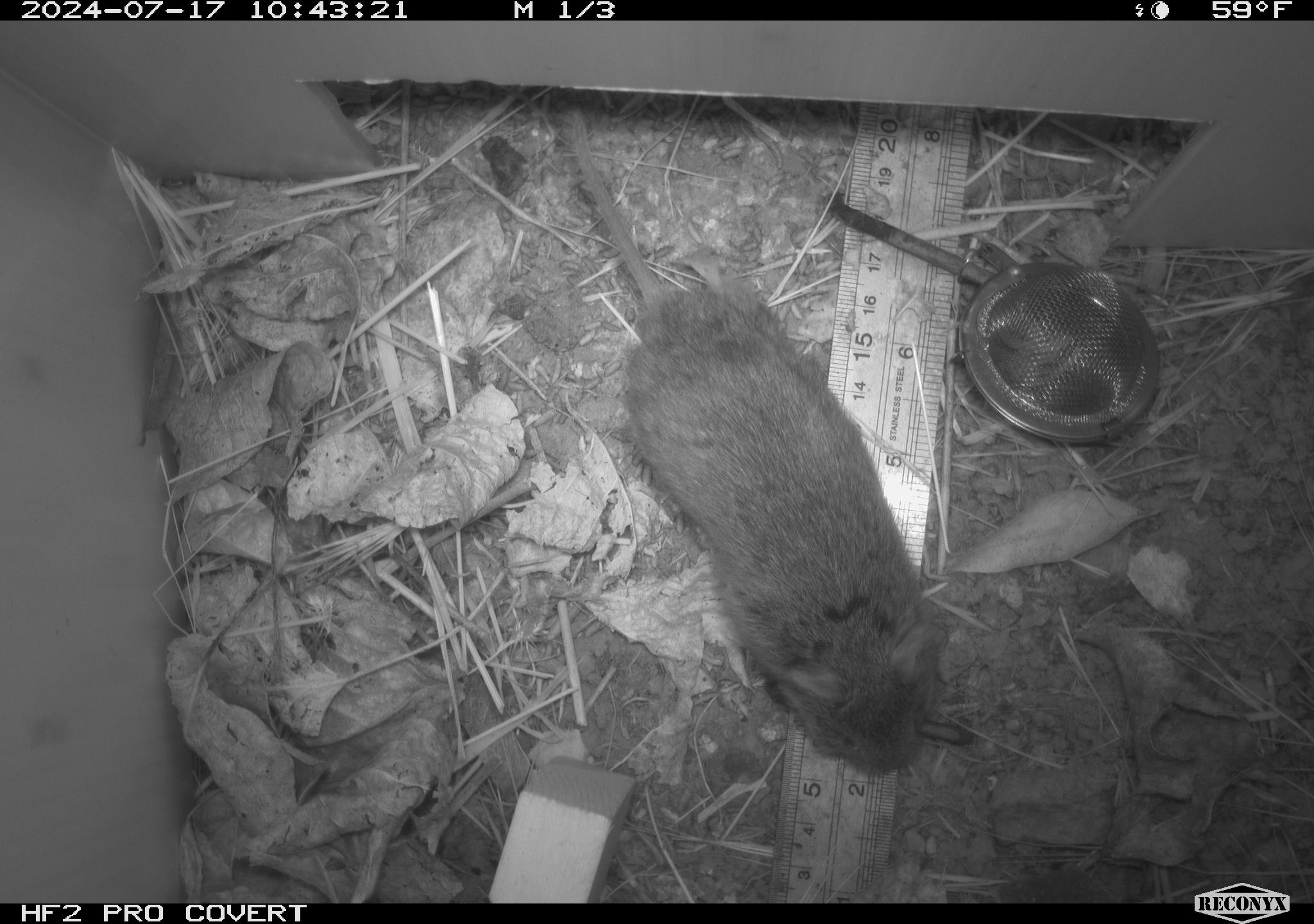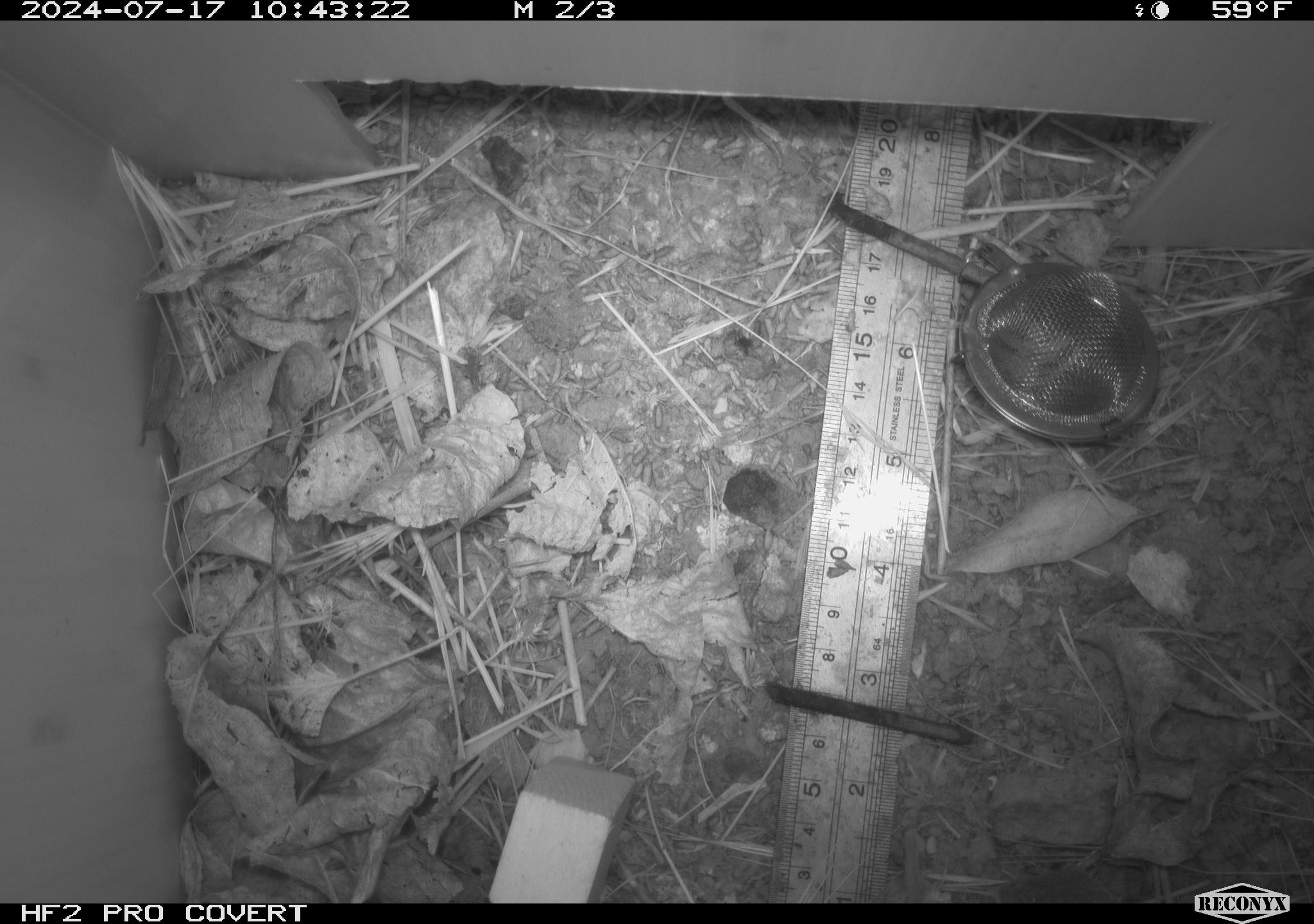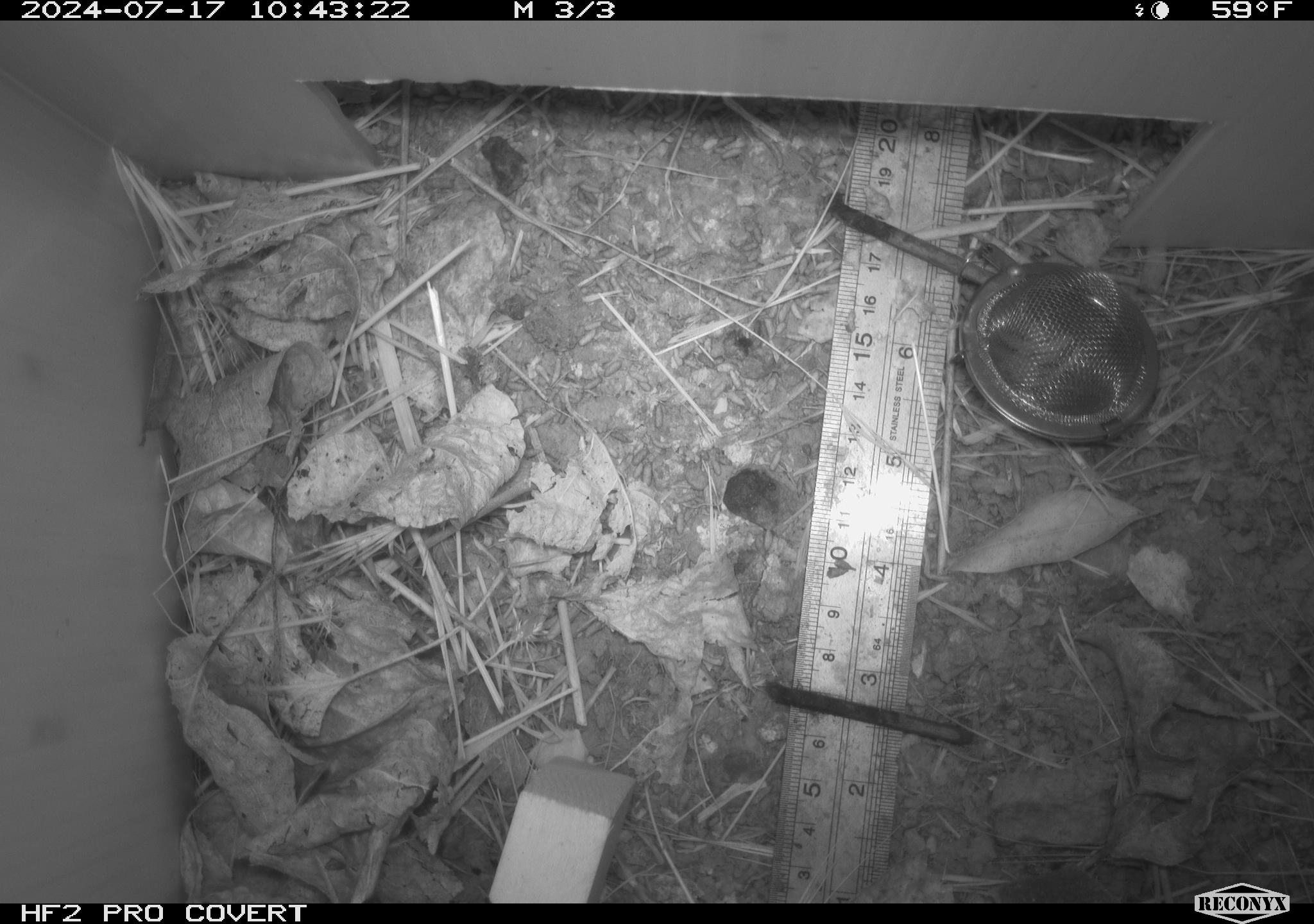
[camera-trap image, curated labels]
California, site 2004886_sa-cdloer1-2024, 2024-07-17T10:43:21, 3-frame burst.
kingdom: Animalia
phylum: Chordata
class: Mammalia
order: Rodentia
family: Cricetidae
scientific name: Arvicolinae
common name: voles, lemmings, and muskrats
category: arvicolinae subfamily